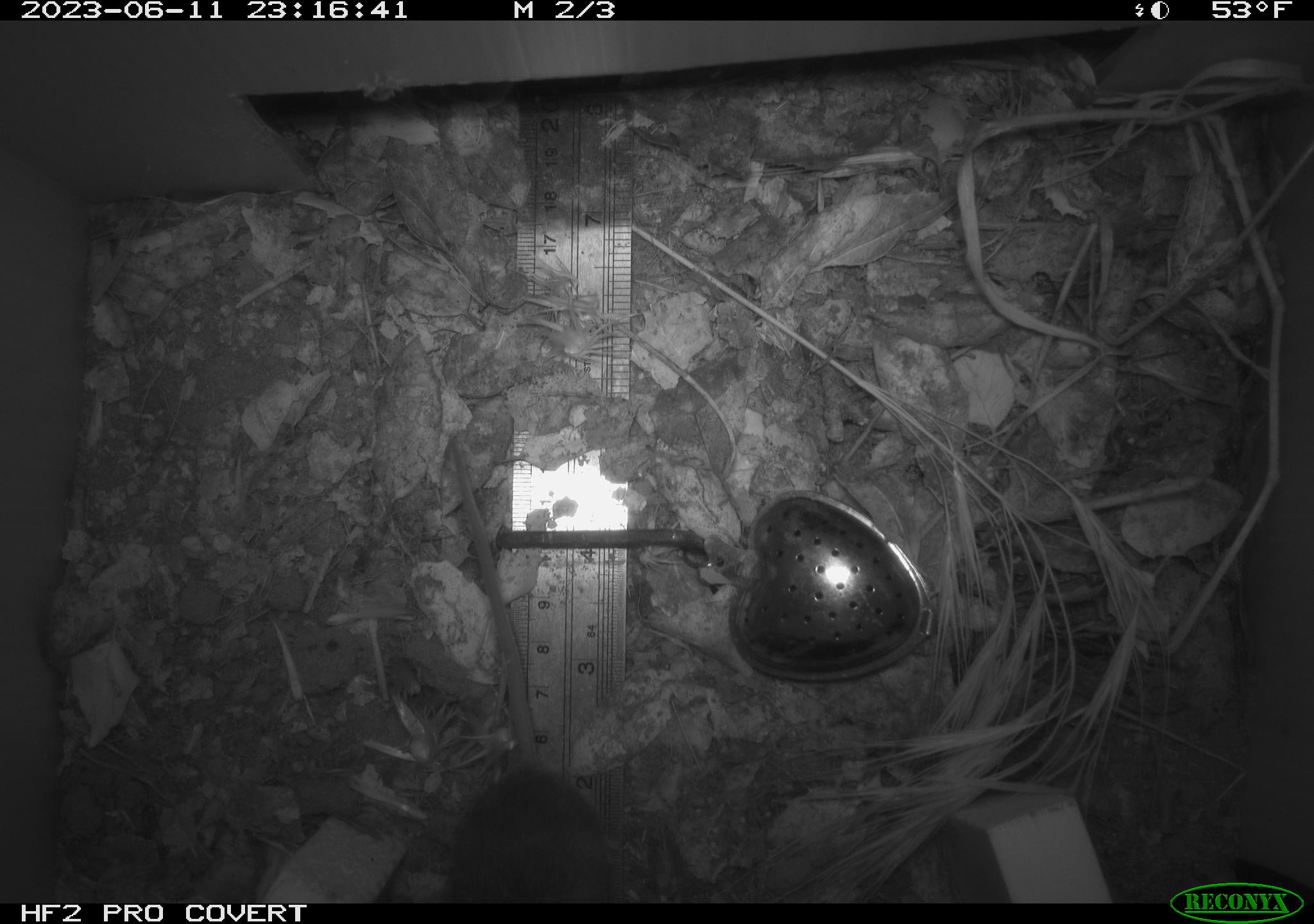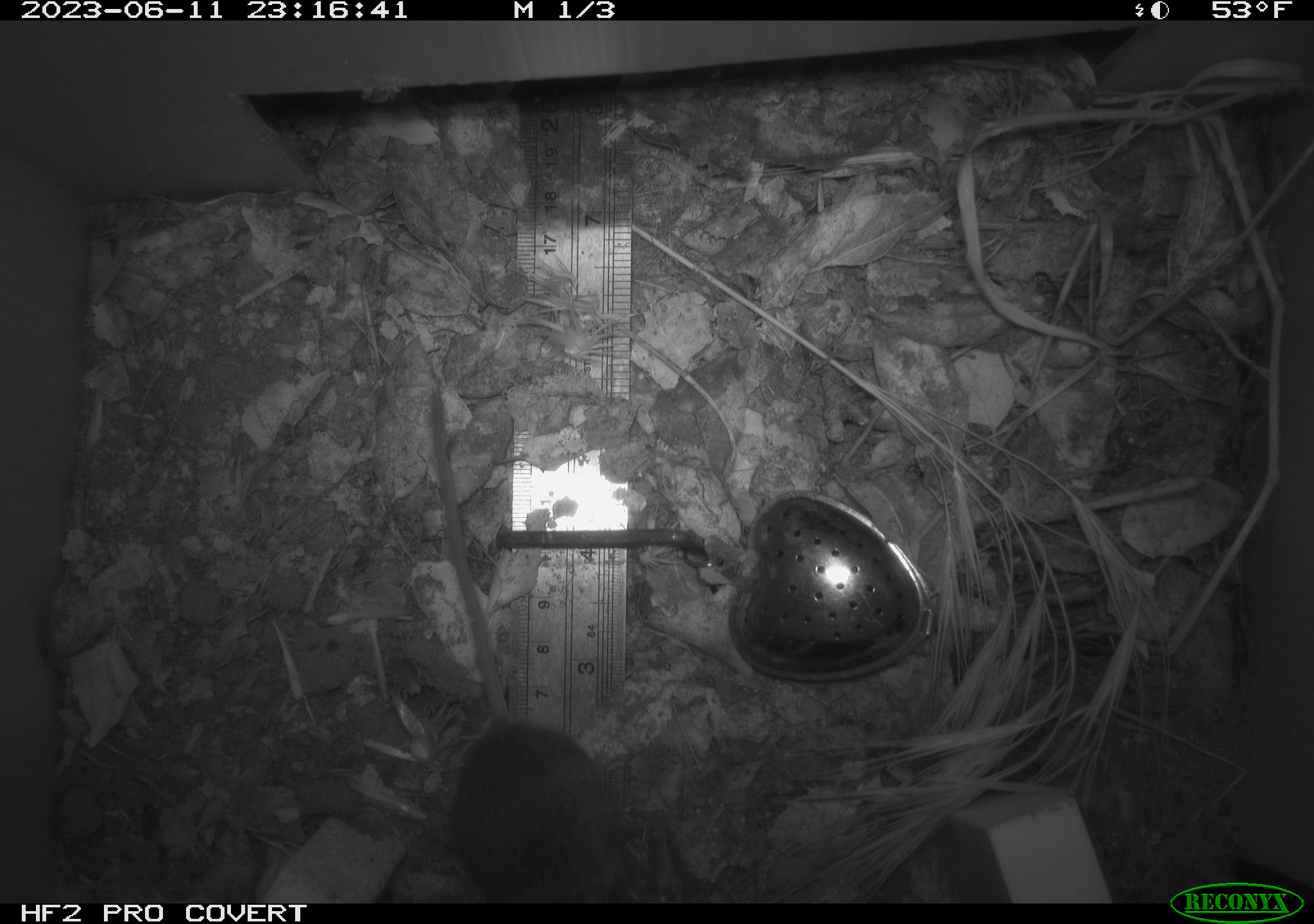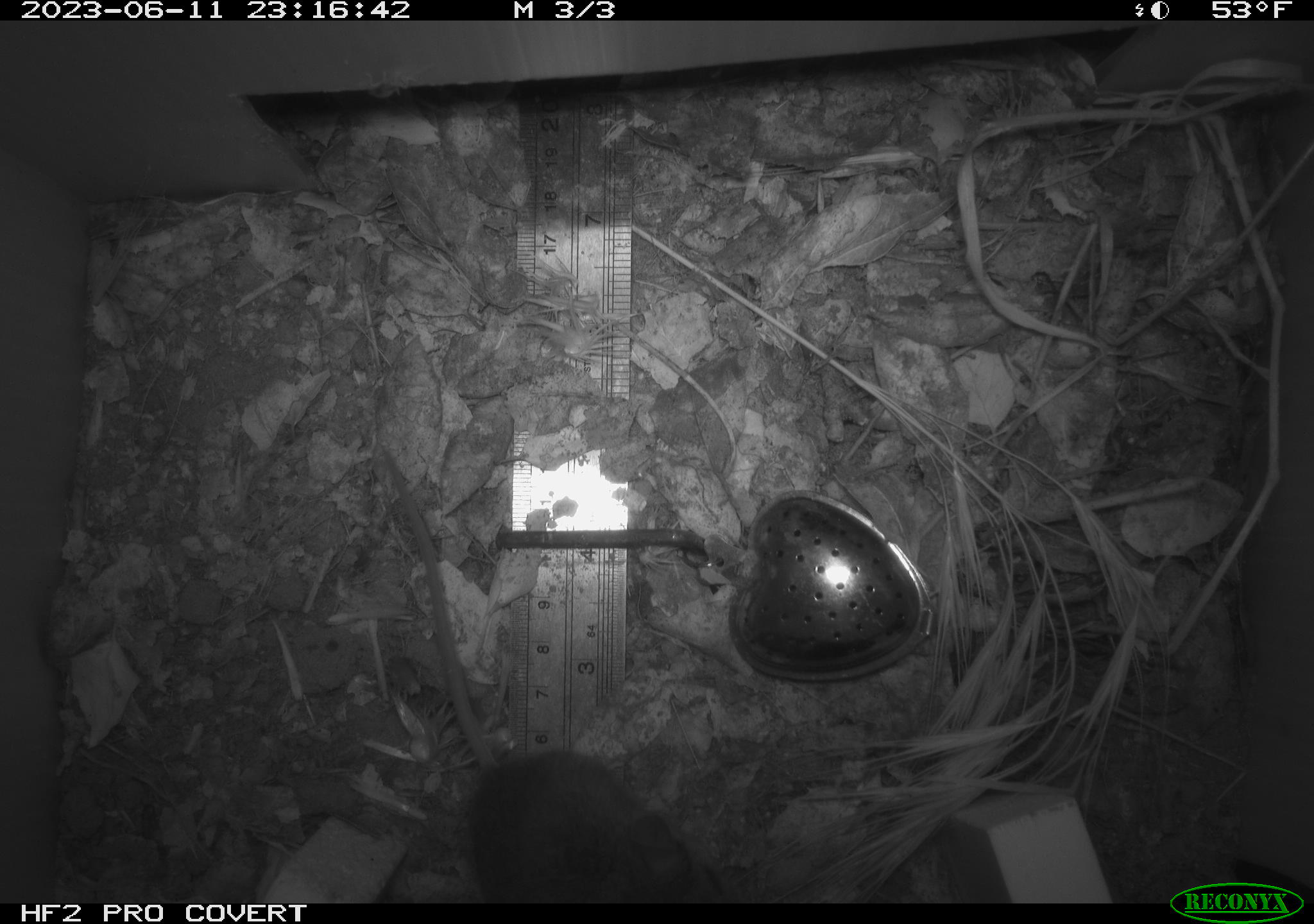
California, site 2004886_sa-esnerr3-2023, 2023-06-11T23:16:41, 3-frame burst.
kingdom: Animalia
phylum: Chordata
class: Mammalia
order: Rodentia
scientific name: Rodentia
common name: mouse species